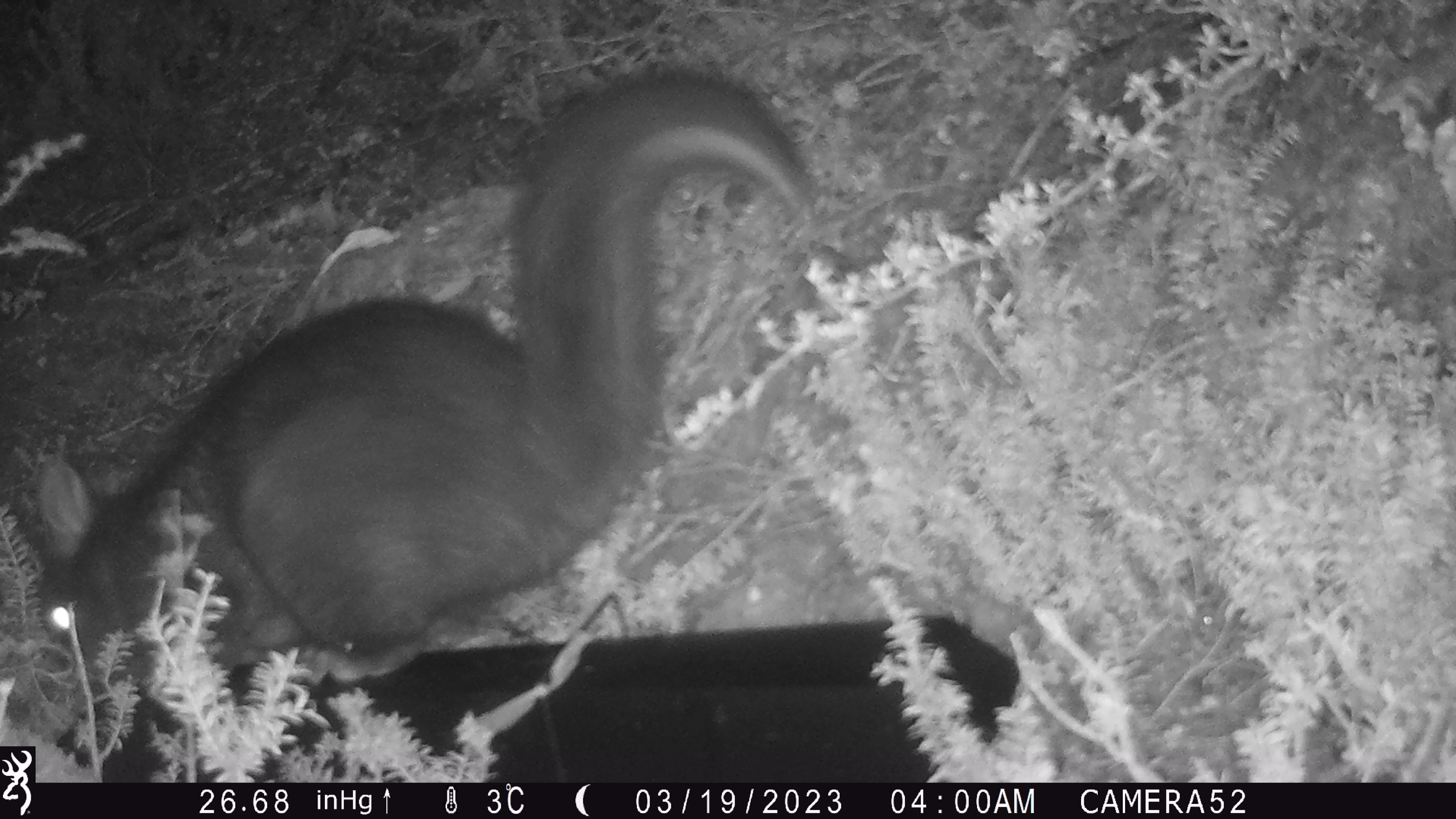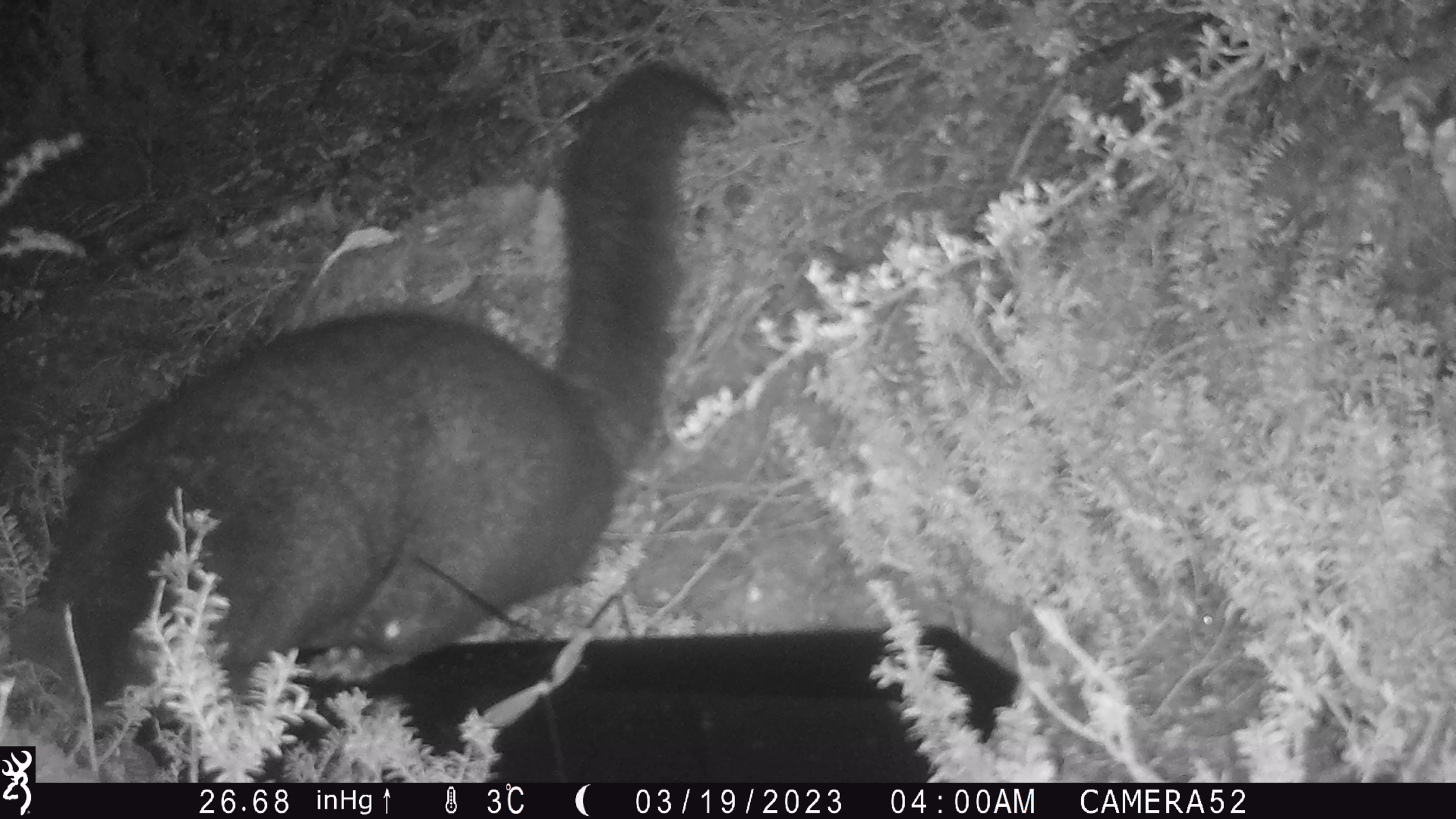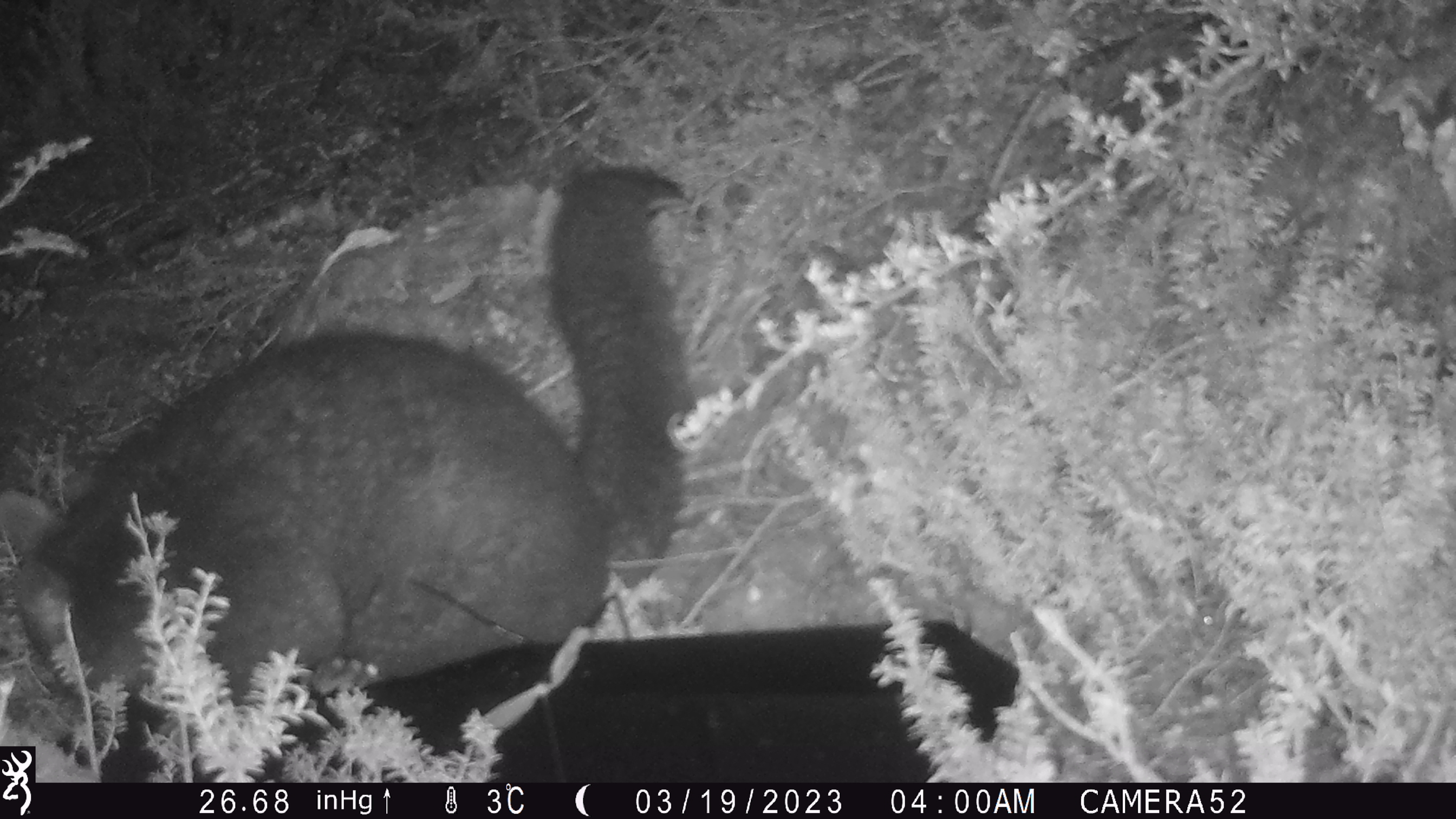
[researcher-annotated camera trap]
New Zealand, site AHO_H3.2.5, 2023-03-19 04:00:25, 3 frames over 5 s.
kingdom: Animalia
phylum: Chordata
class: Mammalia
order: Carnivora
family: Mustelidae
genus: Mustela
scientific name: Mustela erminea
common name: stoat